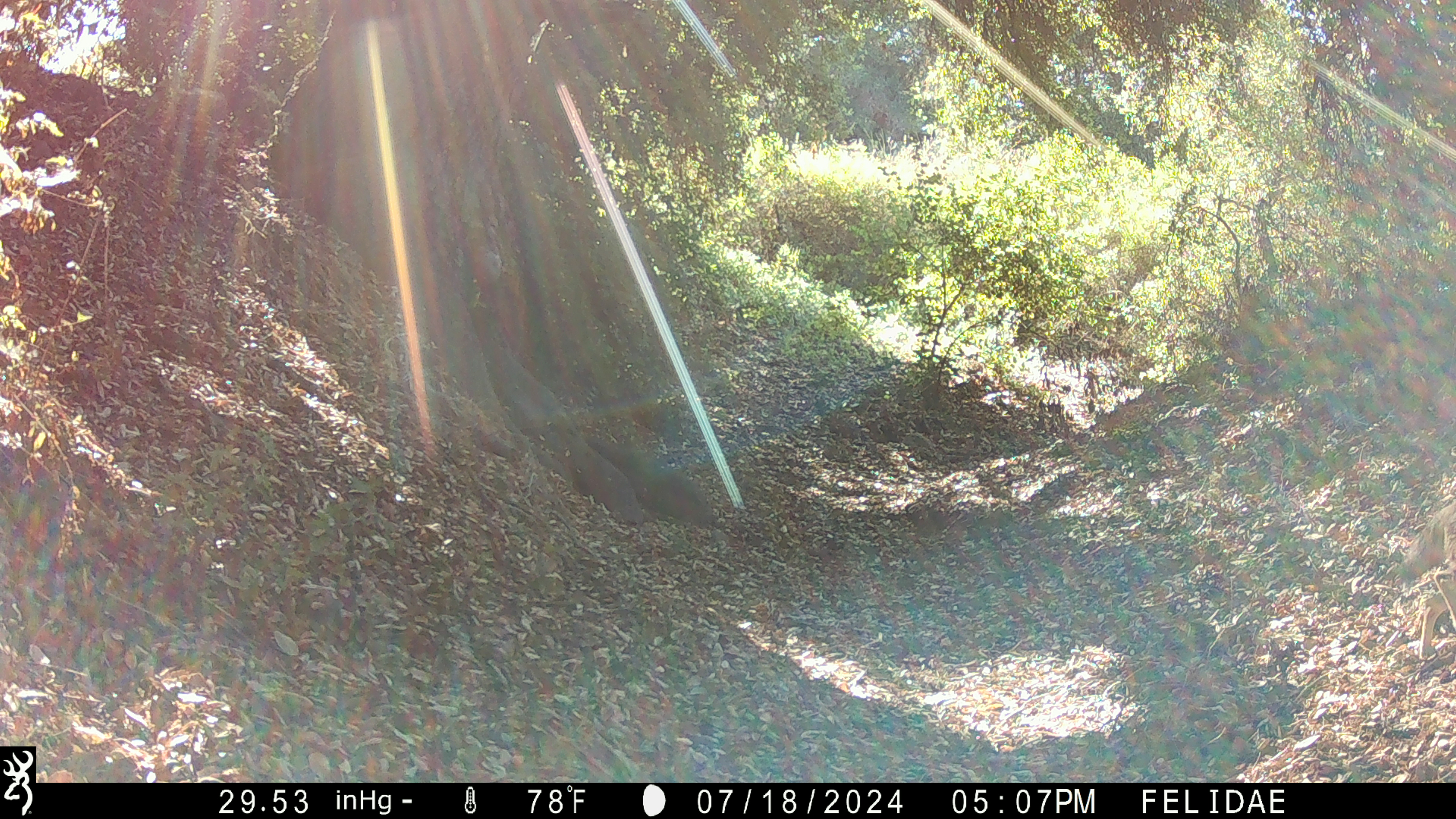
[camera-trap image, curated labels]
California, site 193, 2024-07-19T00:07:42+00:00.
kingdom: Animalia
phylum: Chordata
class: Mammalia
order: Carnivora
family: Canidae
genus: Canis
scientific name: Canis latrans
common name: coyote